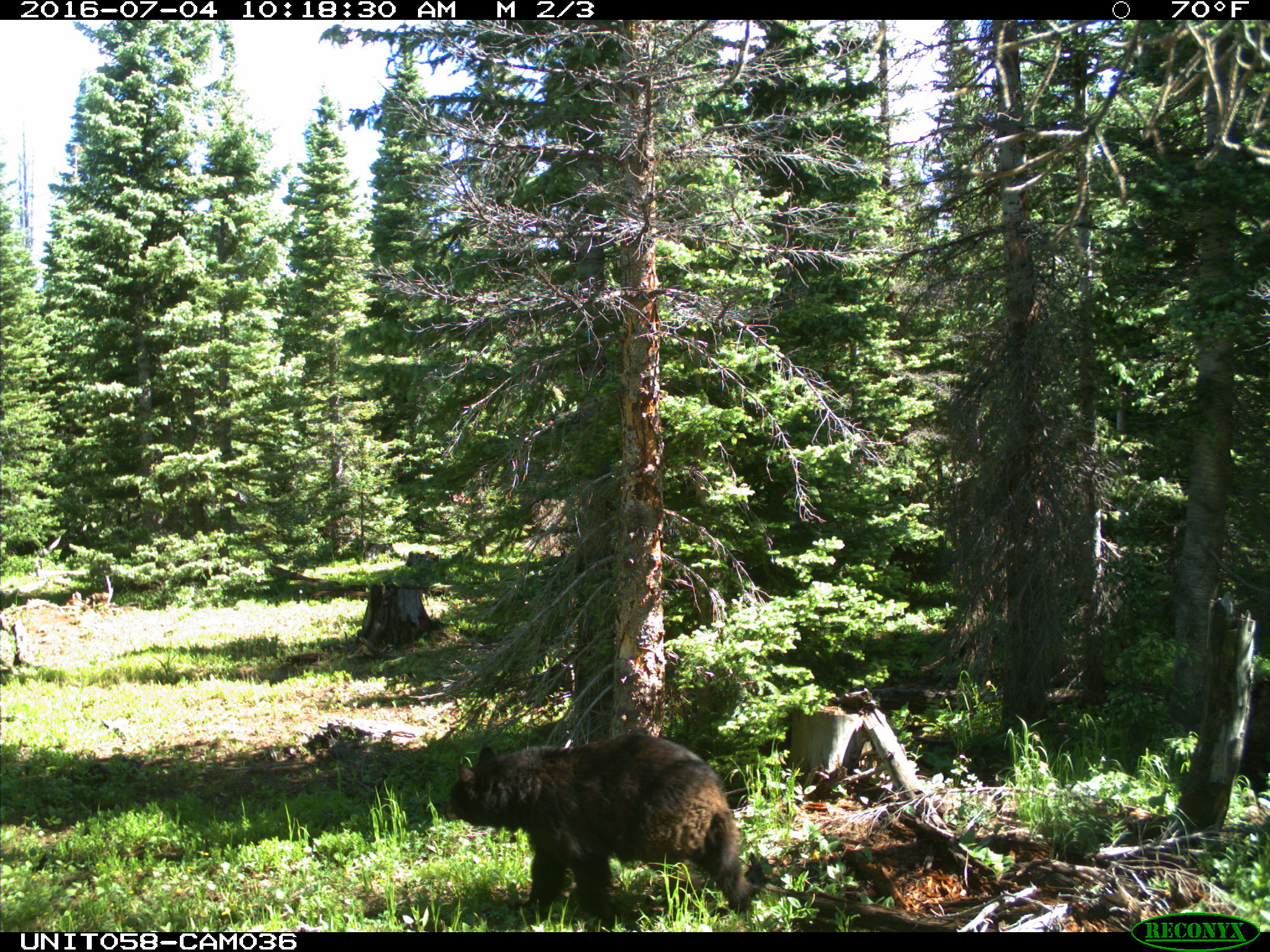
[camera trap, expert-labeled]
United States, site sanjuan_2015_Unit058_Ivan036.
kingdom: Animalia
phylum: Chordata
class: Mammalia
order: Carnivora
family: Ursidae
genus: Ursus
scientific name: Ursus americanus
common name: american black bear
Ursus americanus (american black bear).